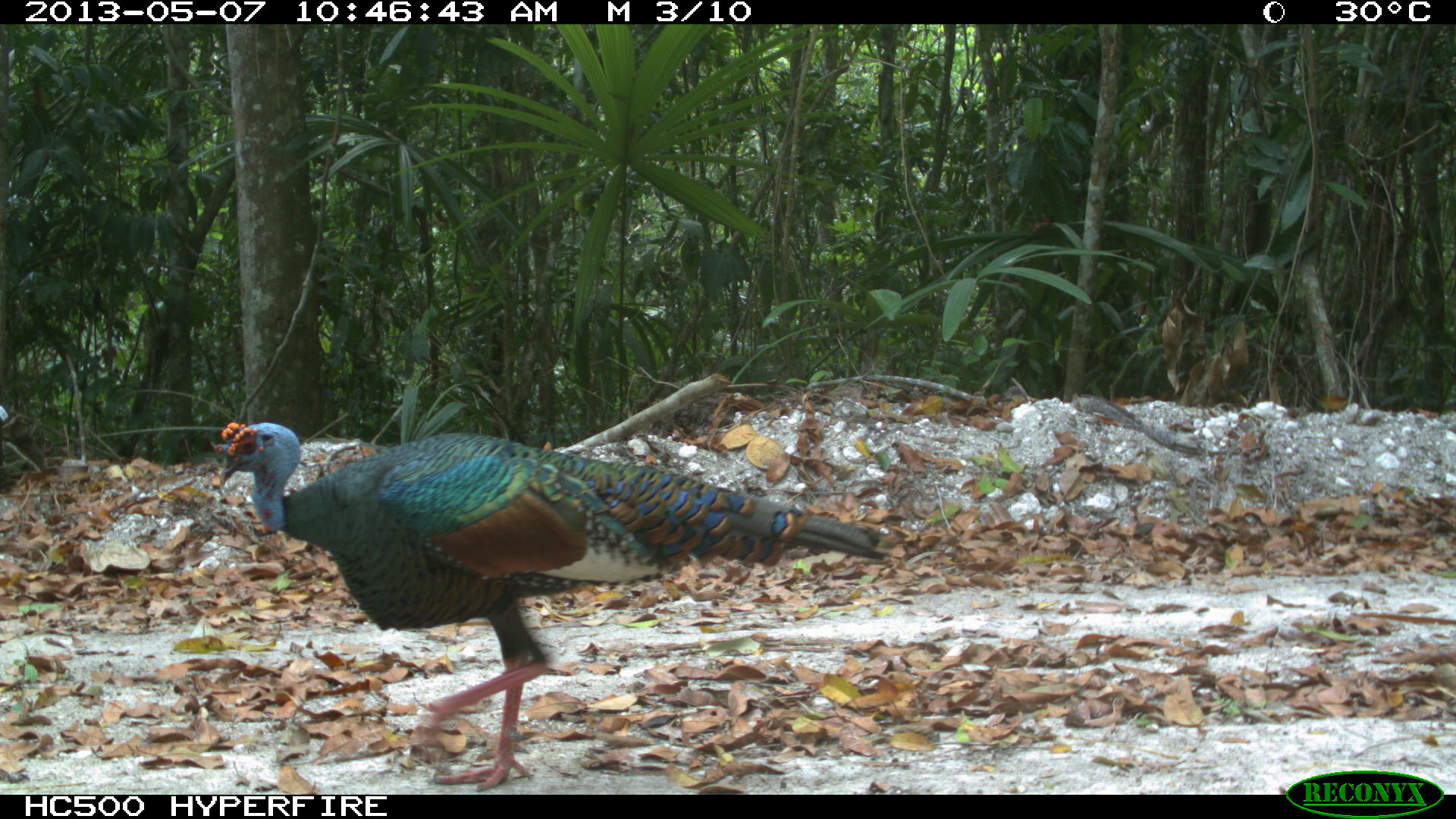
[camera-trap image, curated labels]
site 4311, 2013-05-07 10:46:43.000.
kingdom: Animalia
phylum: Chordata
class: Aves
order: Galliformes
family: Phasianidae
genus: Meleagris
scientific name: Meleagris ocellata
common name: ocellated turkey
Meleagris ocellata (ocellated turkey), count 1, sex male.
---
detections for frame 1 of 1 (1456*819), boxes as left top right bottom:
meleagris ocellata: 210 417 889 792